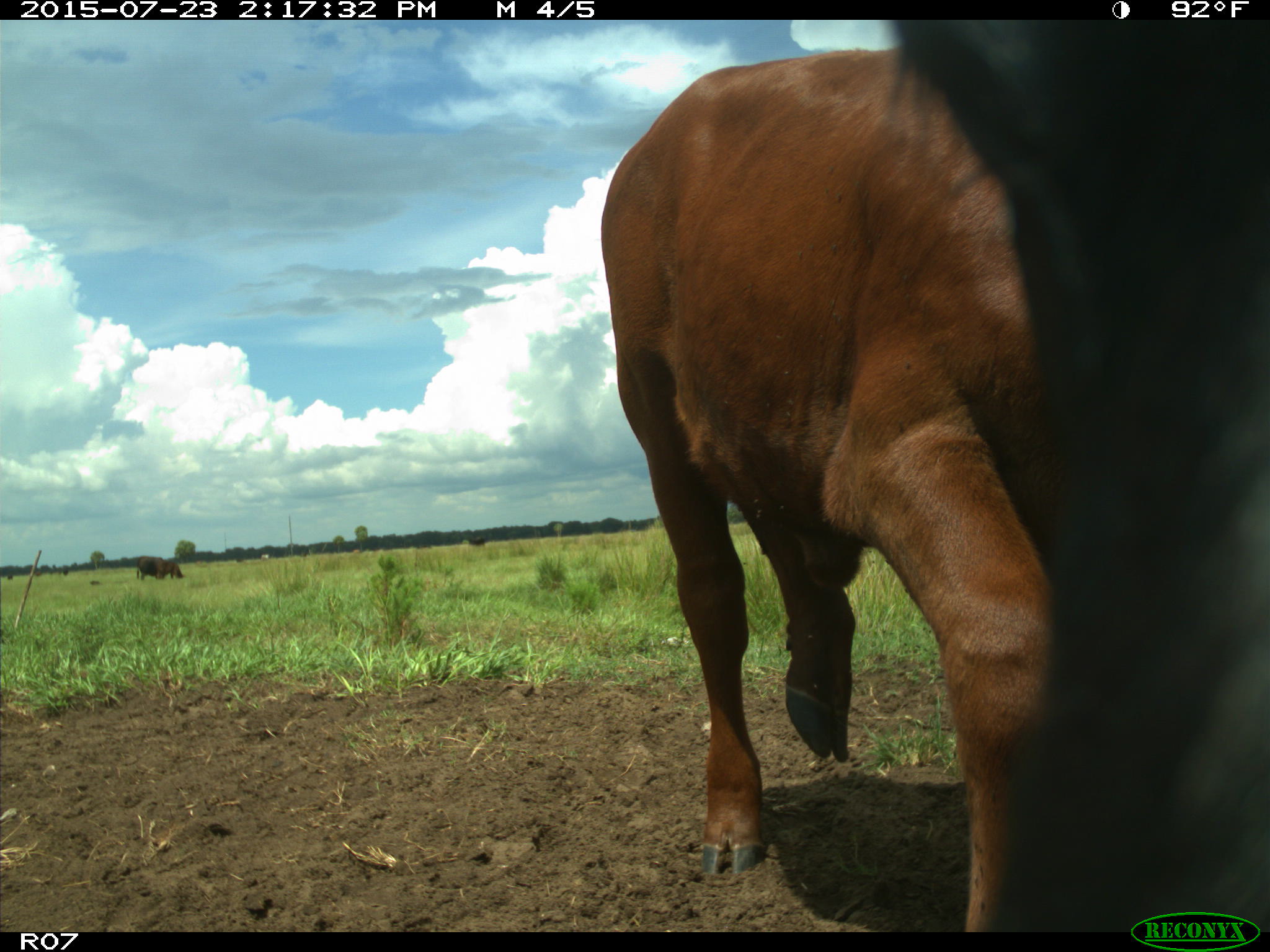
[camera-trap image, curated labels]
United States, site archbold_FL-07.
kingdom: Animalia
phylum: Chordata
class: Mammalia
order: Artiodactyla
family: Bovidae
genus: Bos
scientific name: Bos taurus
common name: domestic cow